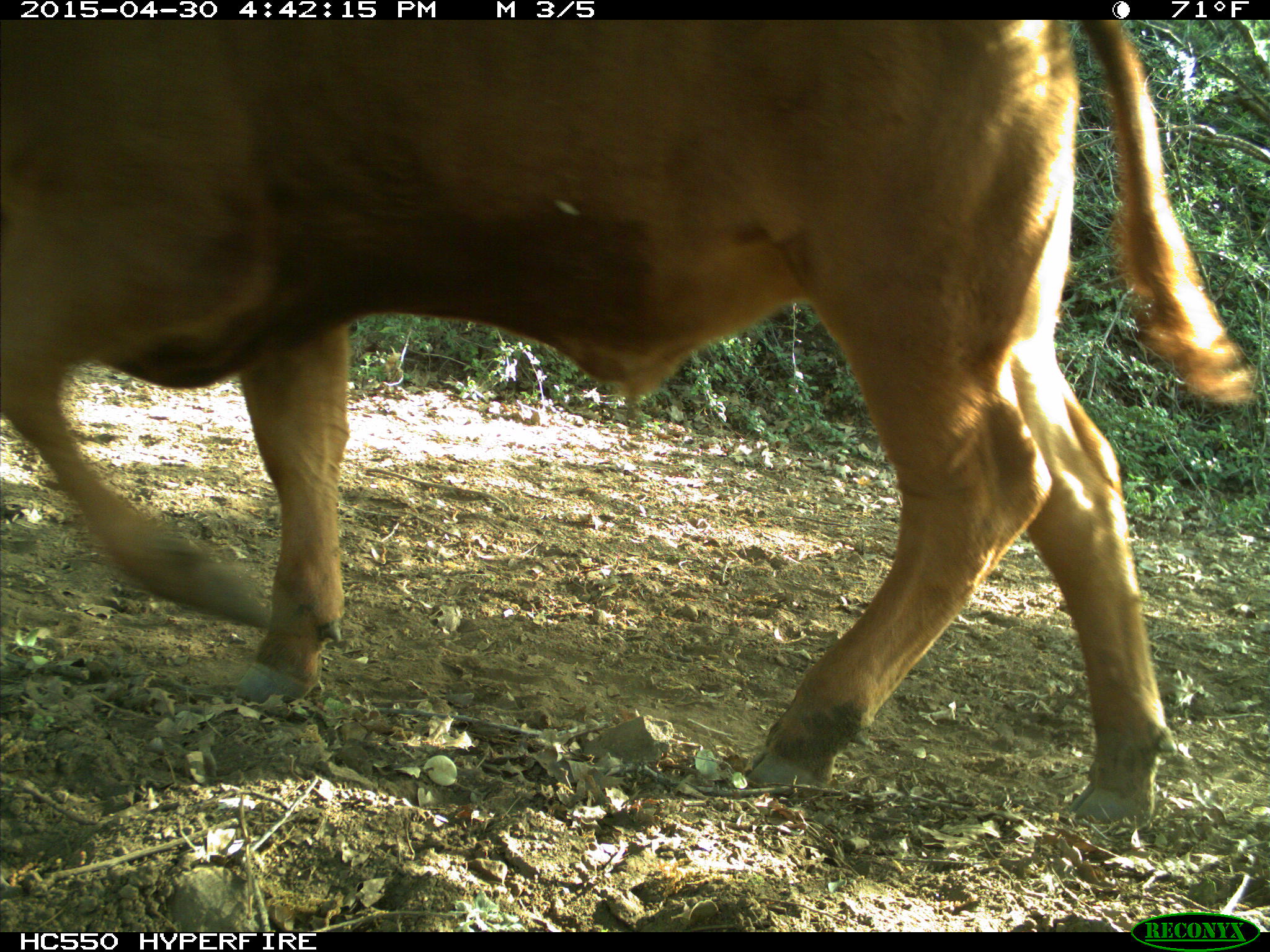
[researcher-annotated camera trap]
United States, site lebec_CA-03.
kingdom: Animalia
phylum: Chordata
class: Mammalia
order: Artiodactyla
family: Bovidae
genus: Bos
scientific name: Bos taurus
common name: domestic cow